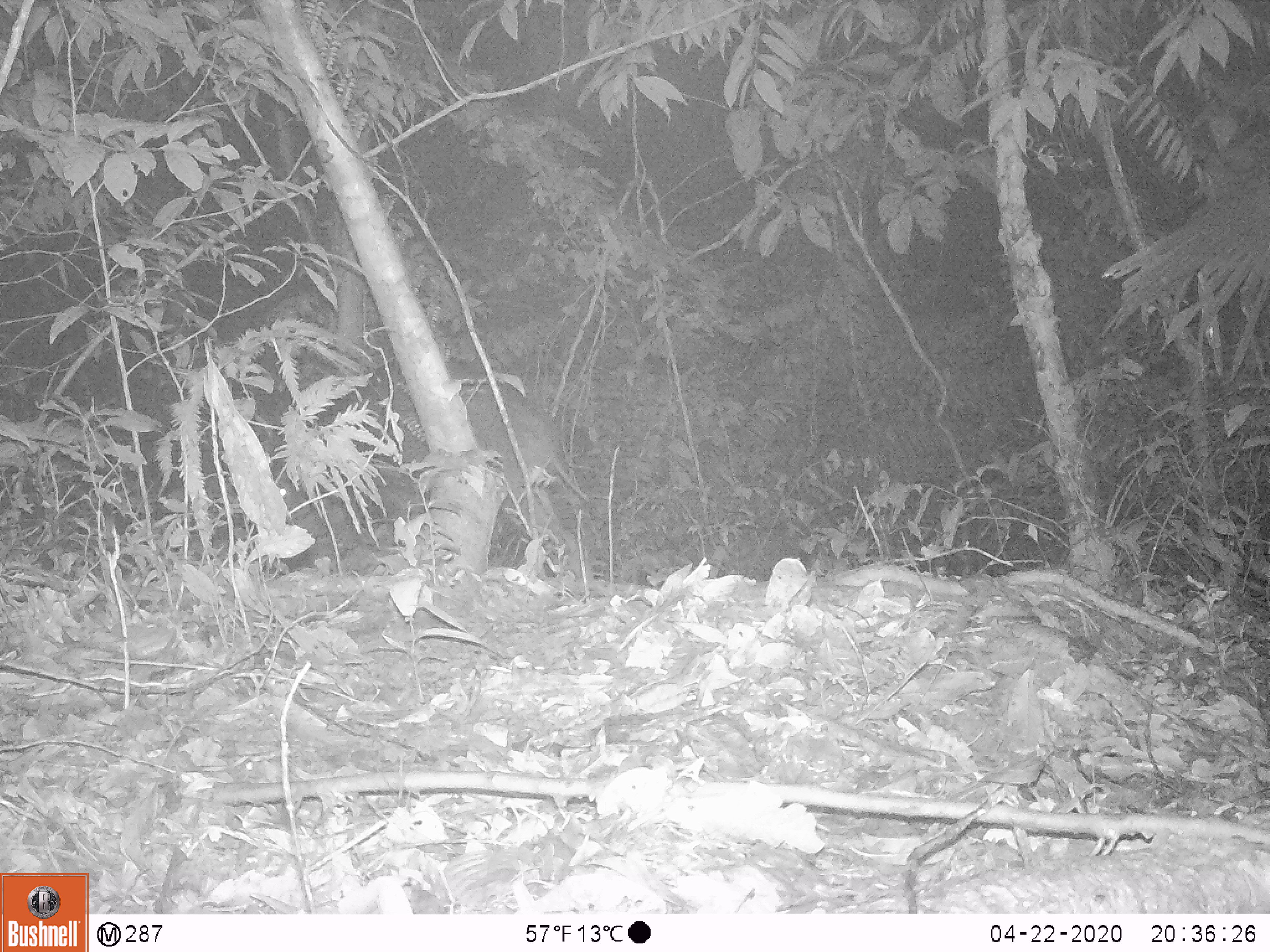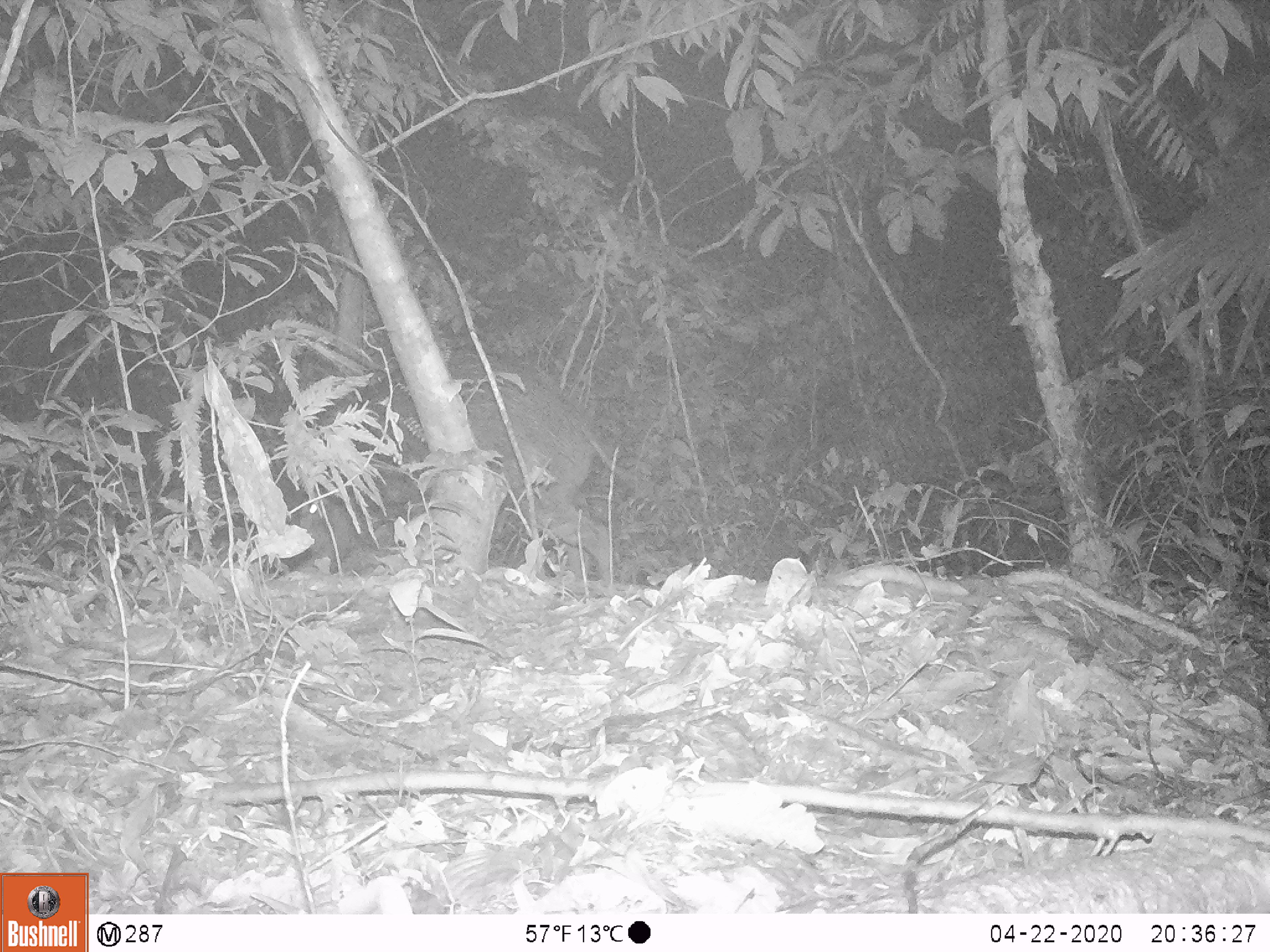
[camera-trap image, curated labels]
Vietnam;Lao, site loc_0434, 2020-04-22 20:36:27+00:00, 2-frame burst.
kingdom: Animalia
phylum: Chordata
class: Mammalia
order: Artiodactyla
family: Suidae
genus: Sus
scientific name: Sus scrofa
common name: eurasian wild pig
Eurasian wild pig (Sus scrofa). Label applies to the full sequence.